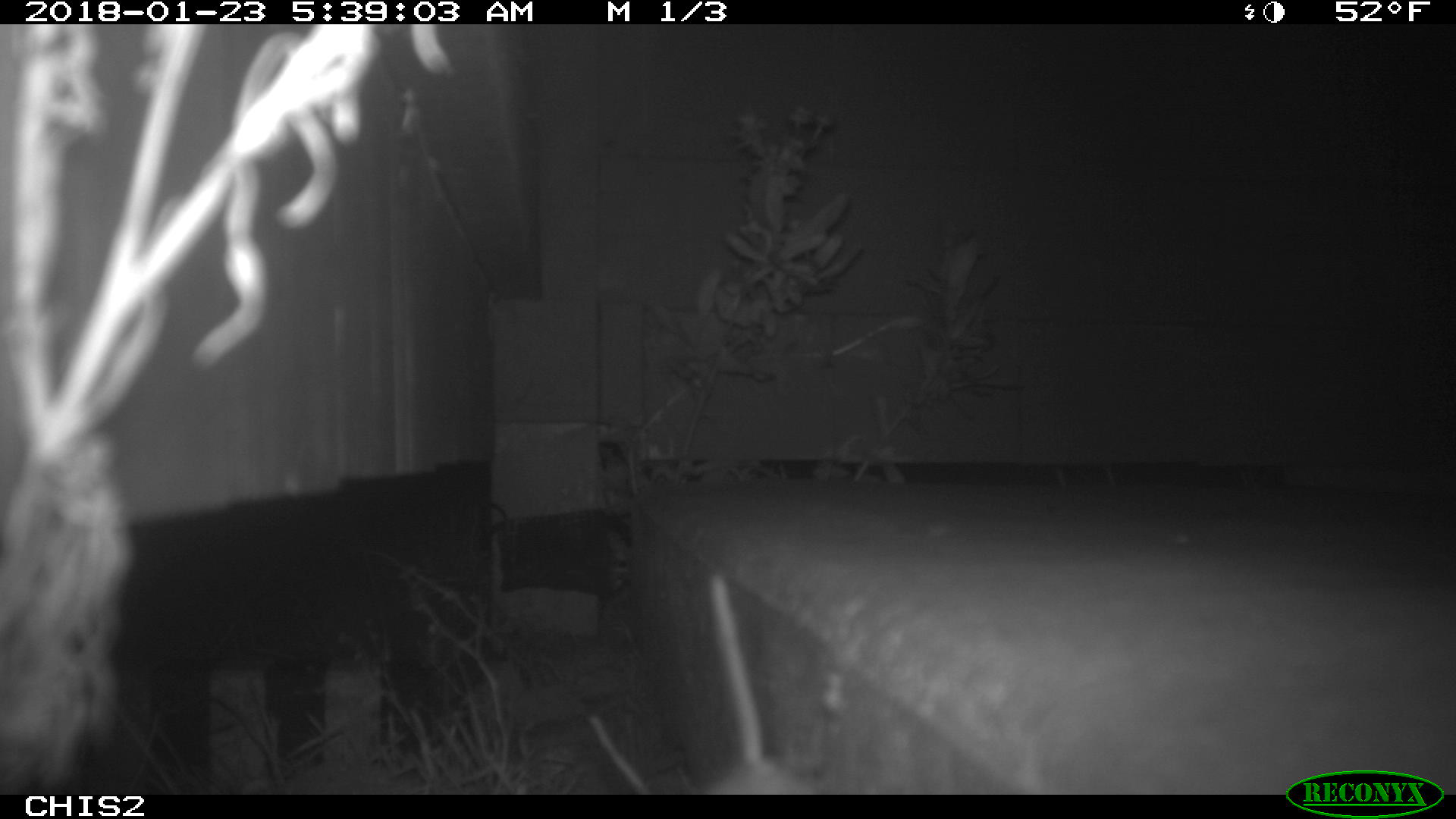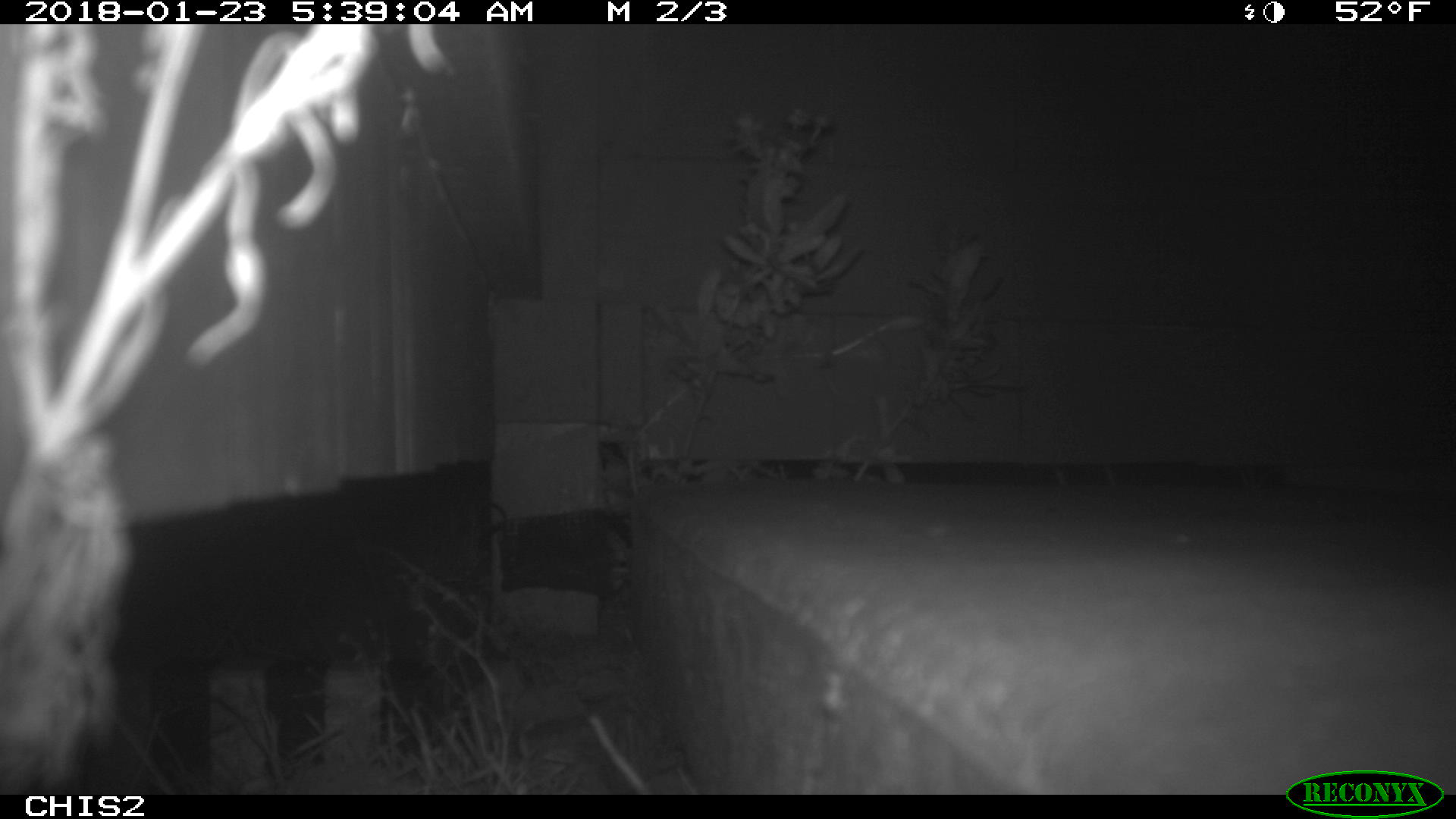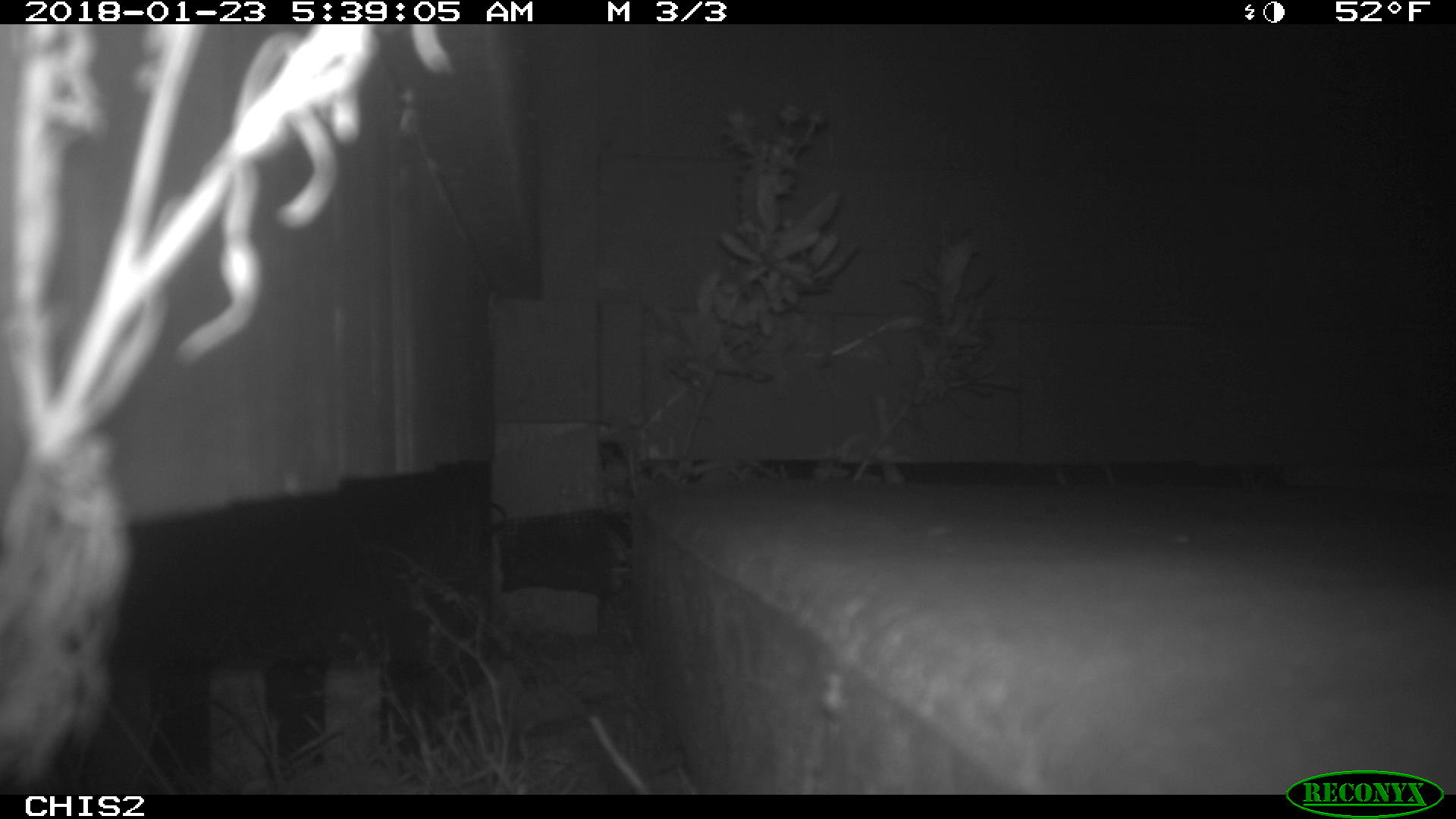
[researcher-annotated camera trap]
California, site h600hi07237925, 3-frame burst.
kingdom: Animalia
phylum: Chordata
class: Mammalia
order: Rodentia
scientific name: Rodentia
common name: rodent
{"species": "rodent (Rodentia)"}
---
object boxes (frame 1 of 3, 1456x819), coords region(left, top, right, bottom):
rodent: region(698, 570, 804, 795)